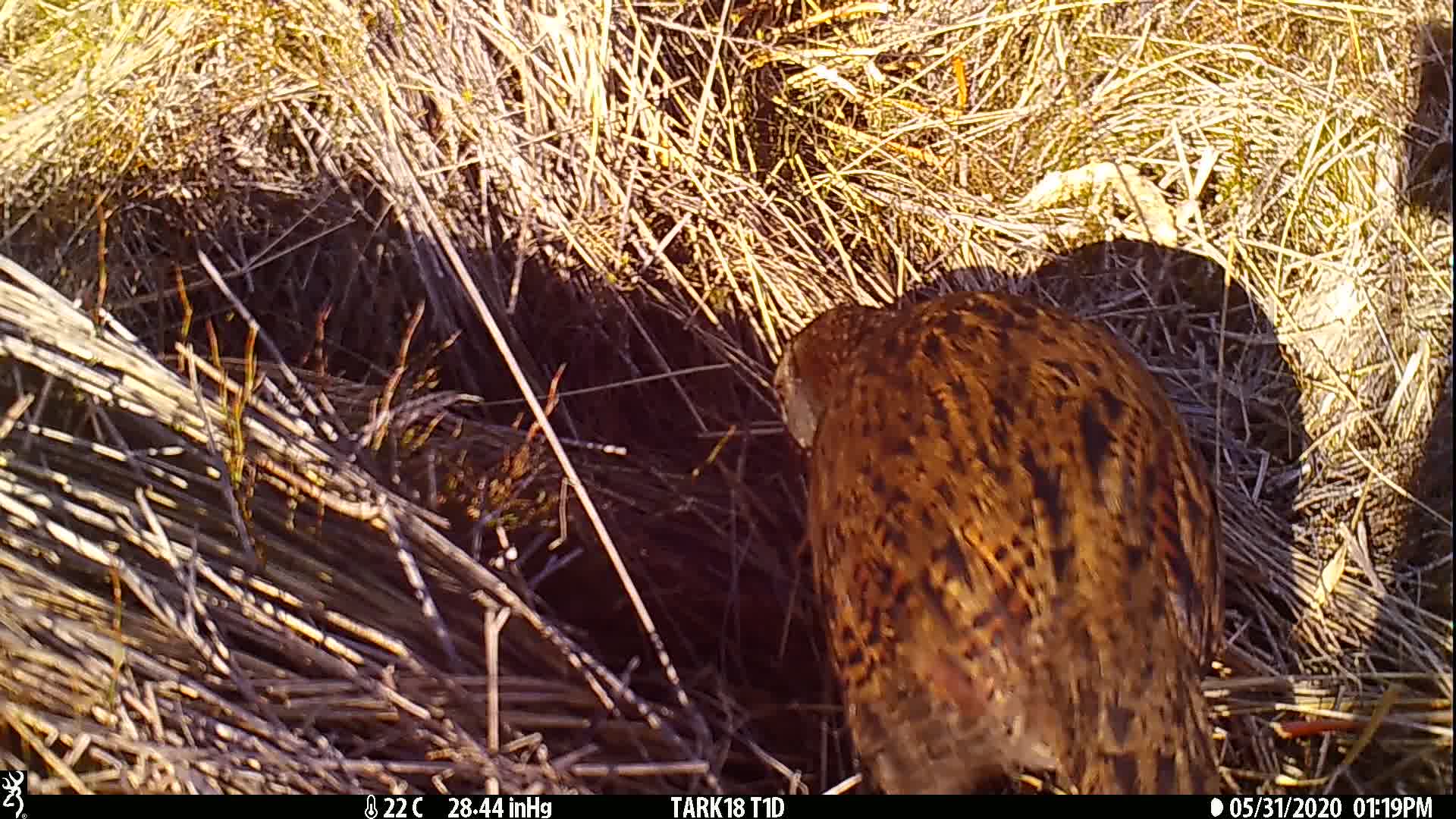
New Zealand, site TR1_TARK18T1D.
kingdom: Animalia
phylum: Chordata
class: Aves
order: Gruiformes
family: Rallidae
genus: Gallirallus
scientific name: Gallirallus australis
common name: weka